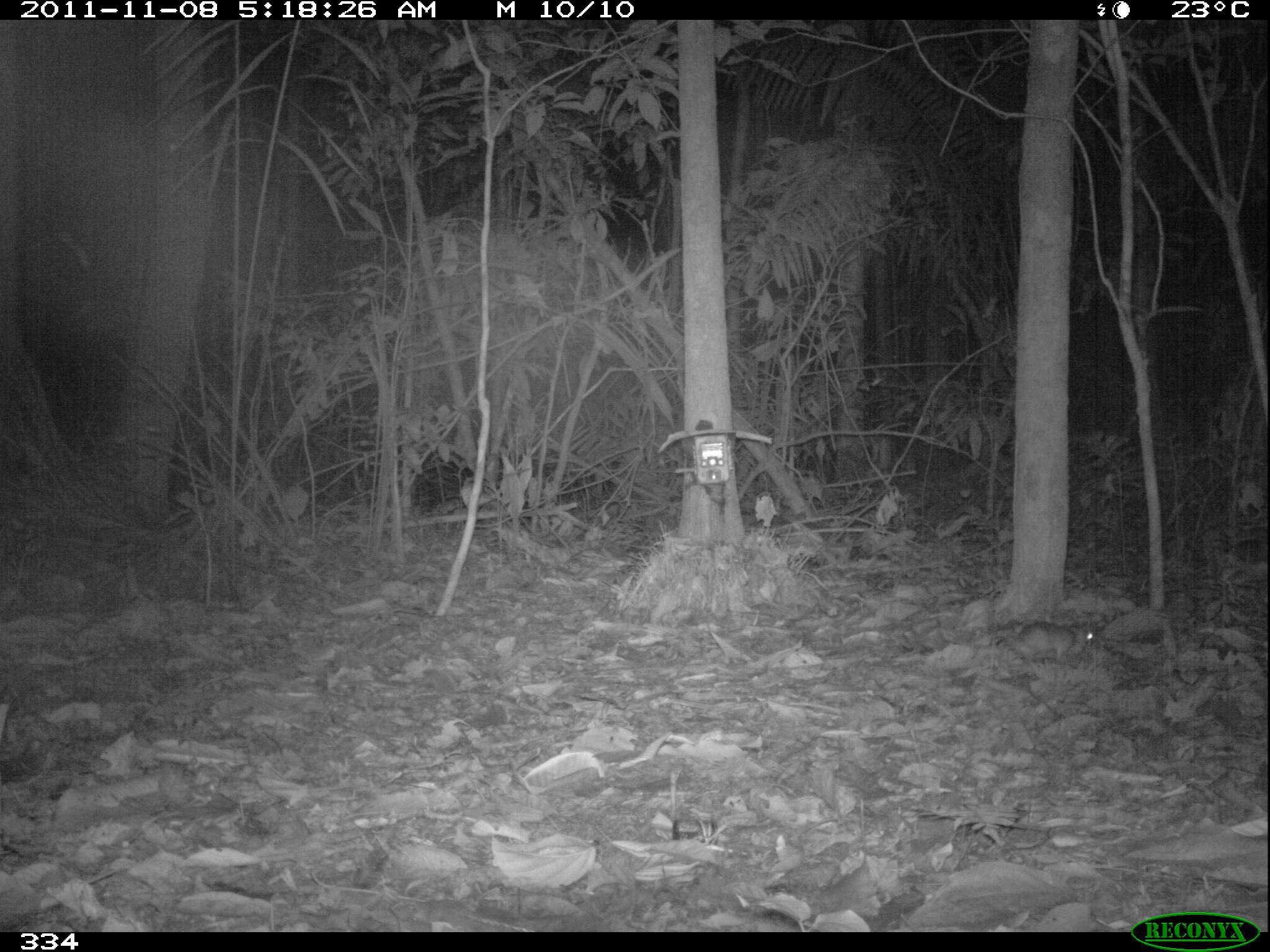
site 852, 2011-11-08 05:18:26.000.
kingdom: Animalia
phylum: Chordata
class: Mammalia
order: Rodentia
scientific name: Rodentia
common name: rodents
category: unknown rodent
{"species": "unknown rodent (rodents) (Rodentia)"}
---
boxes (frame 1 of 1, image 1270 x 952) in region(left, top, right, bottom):
unknown rodent: region(943, 620, 1093, 664)